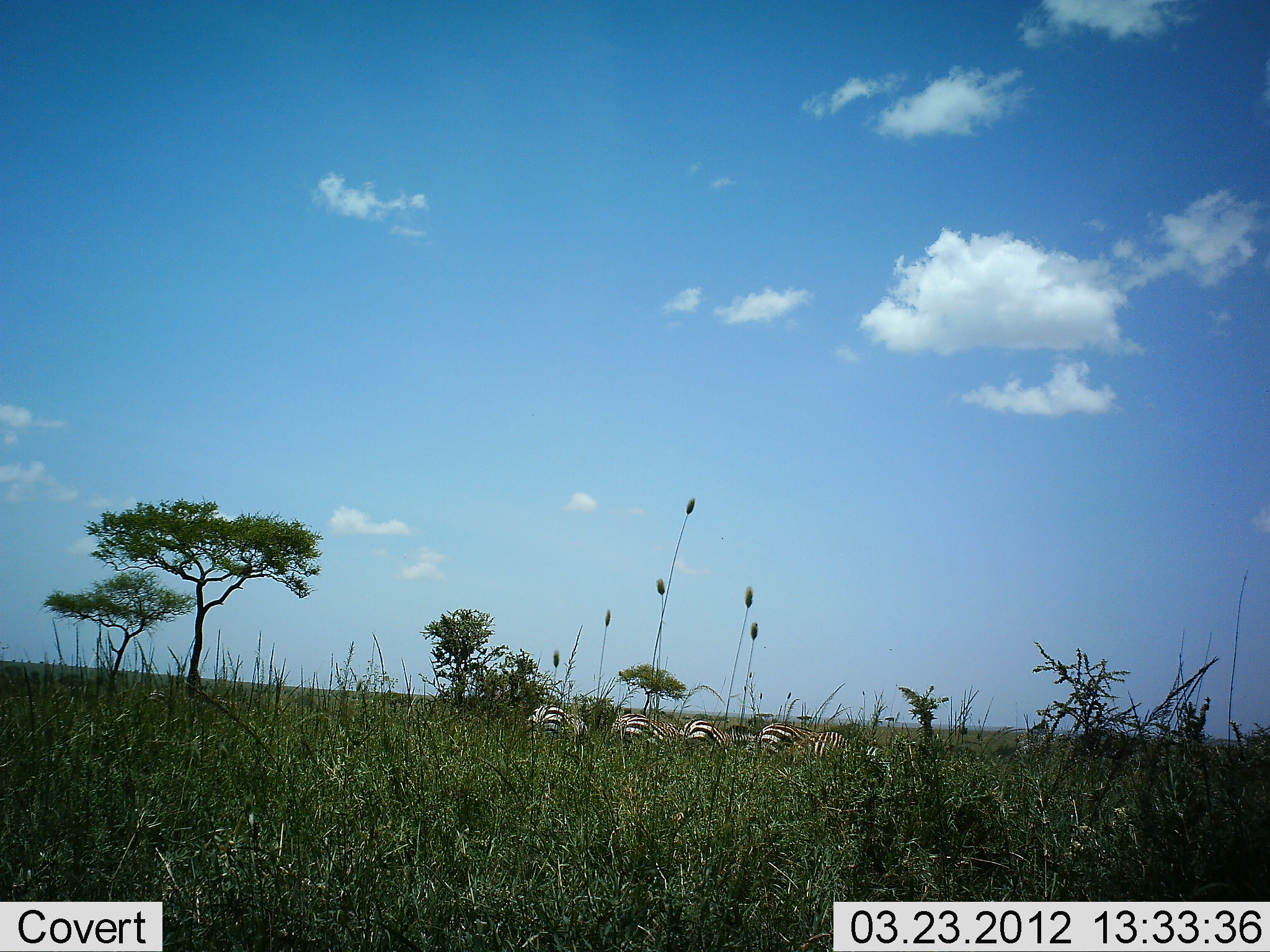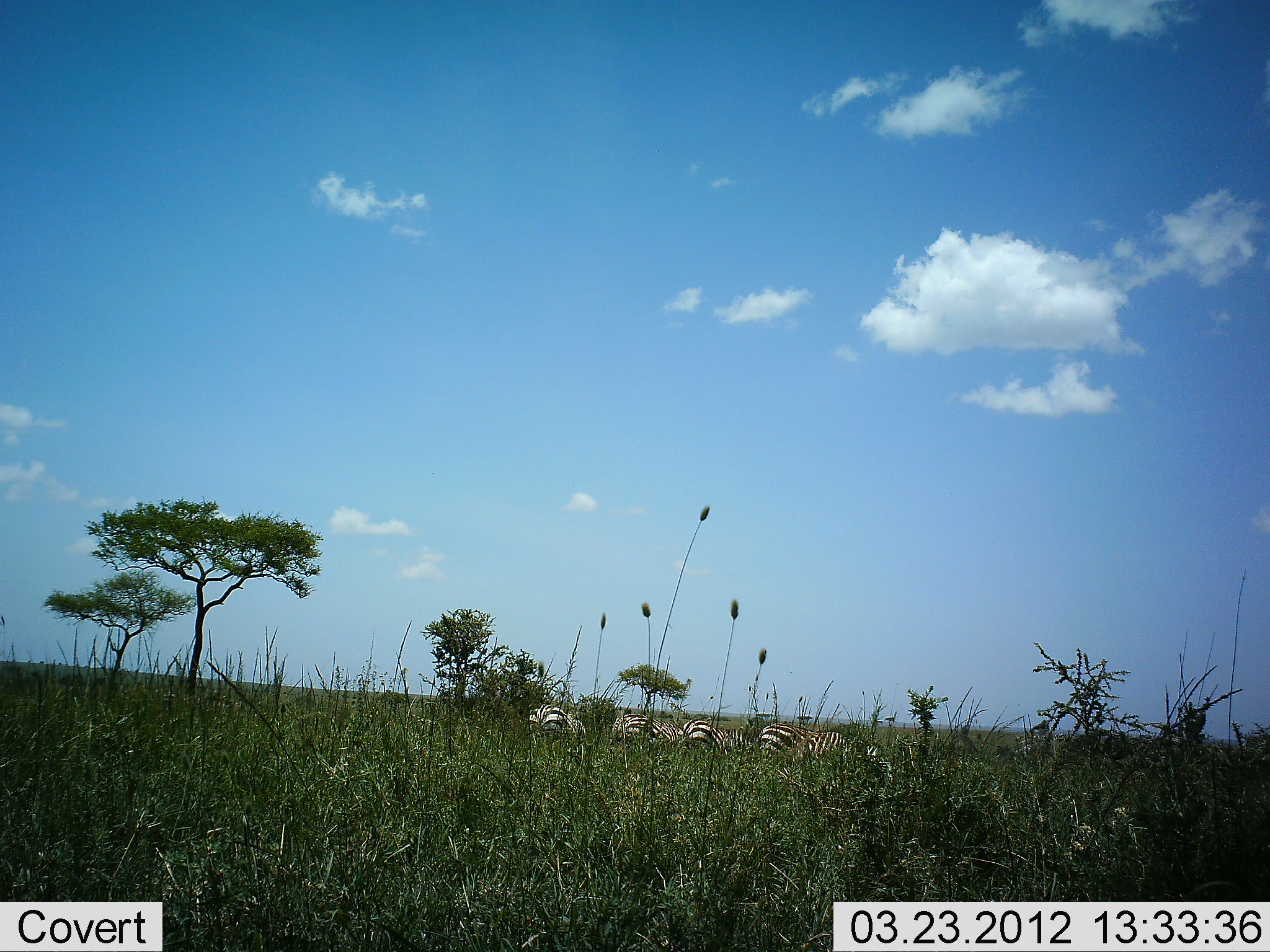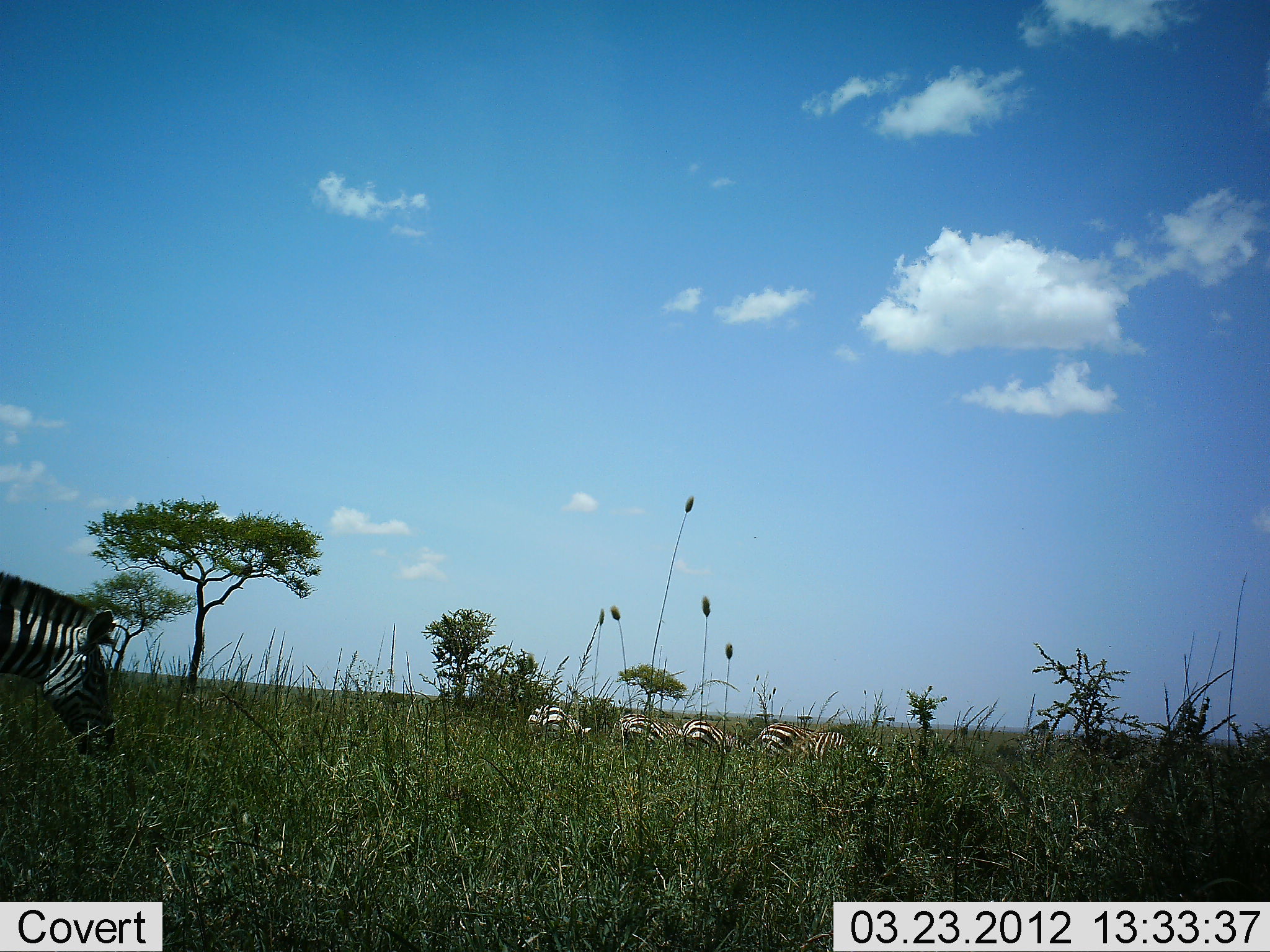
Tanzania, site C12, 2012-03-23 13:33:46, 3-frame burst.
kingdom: Animalia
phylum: Chordata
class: Mammalia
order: Perissodactyla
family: Equidae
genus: Equus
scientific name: Equus quagga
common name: plains zebra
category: zebra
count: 5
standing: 39%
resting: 11%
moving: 78%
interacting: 0%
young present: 0%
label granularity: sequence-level